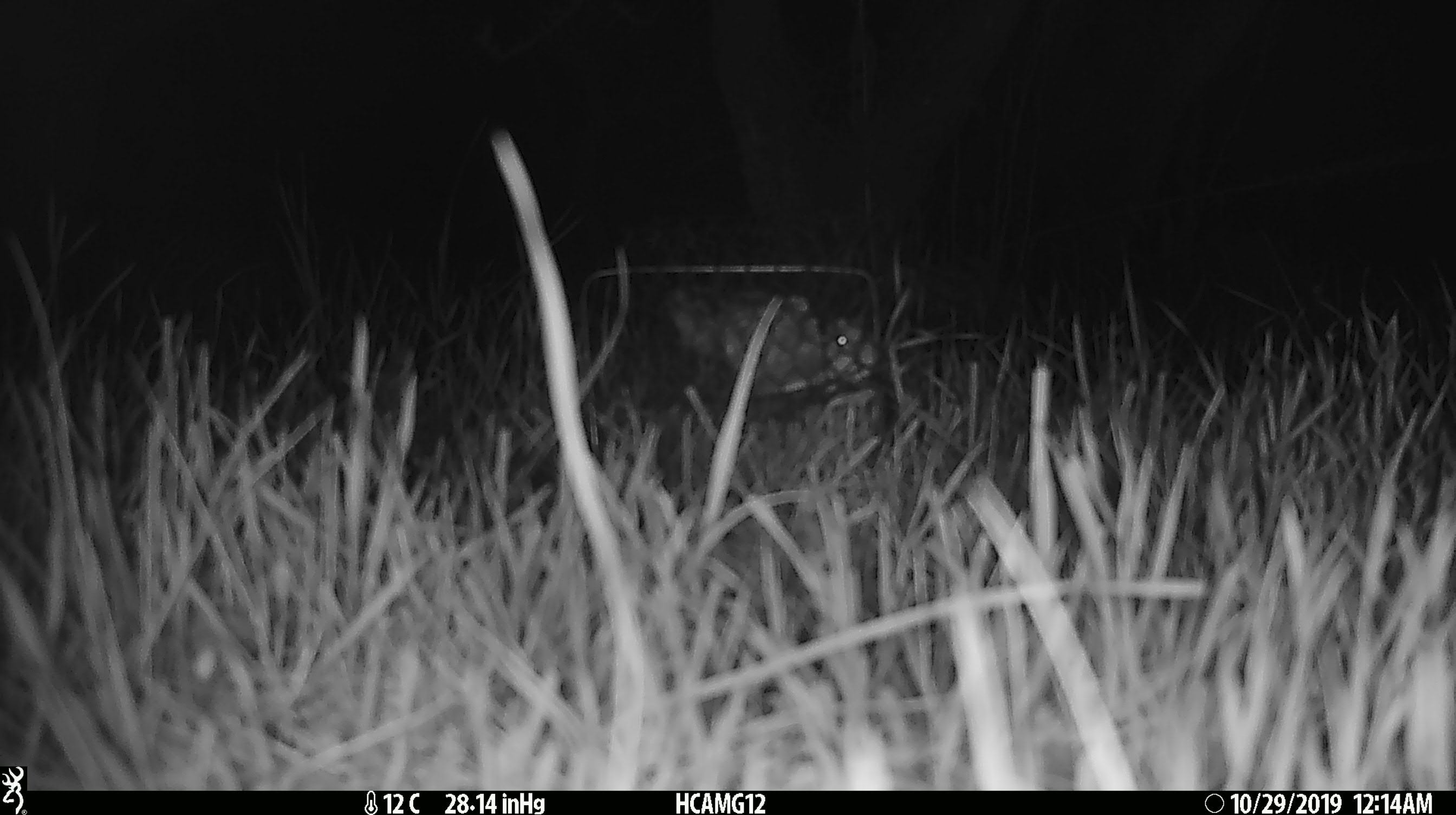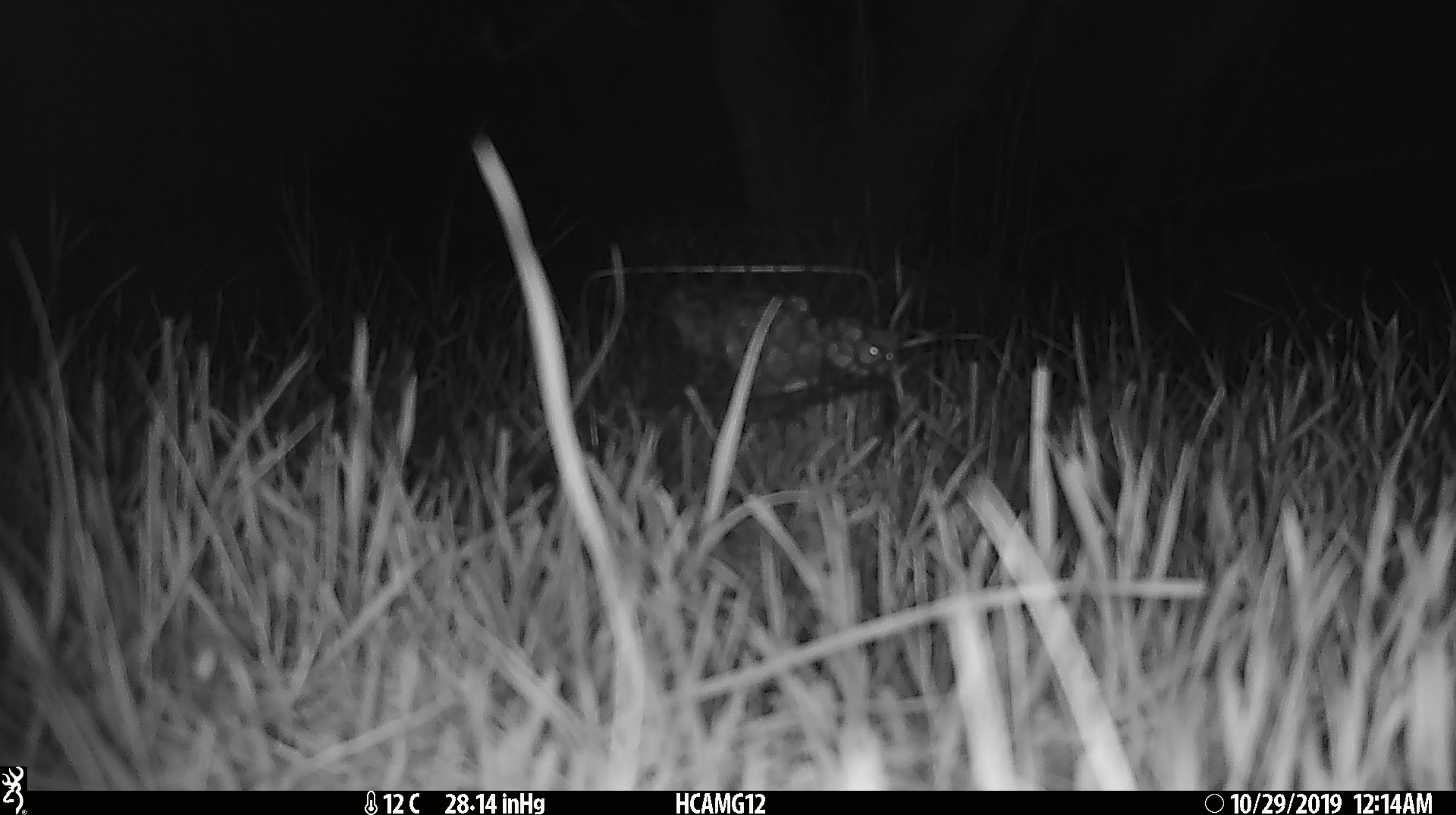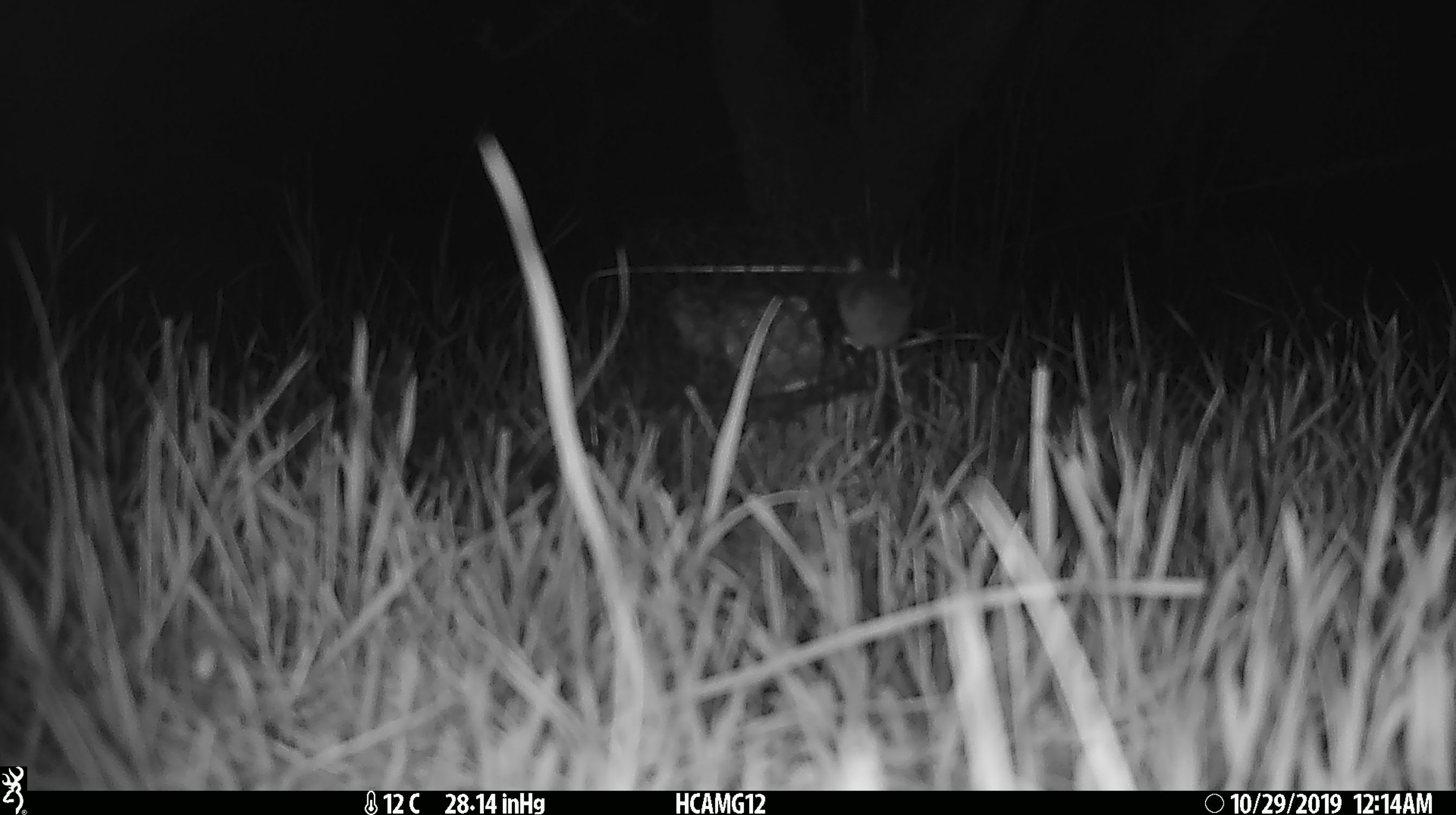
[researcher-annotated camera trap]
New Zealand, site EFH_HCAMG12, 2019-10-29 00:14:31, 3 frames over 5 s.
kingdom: Animalia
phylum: Chordata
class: Mammalia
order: Rodentia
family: Muridae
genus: Mus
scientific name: Mus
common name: mouse